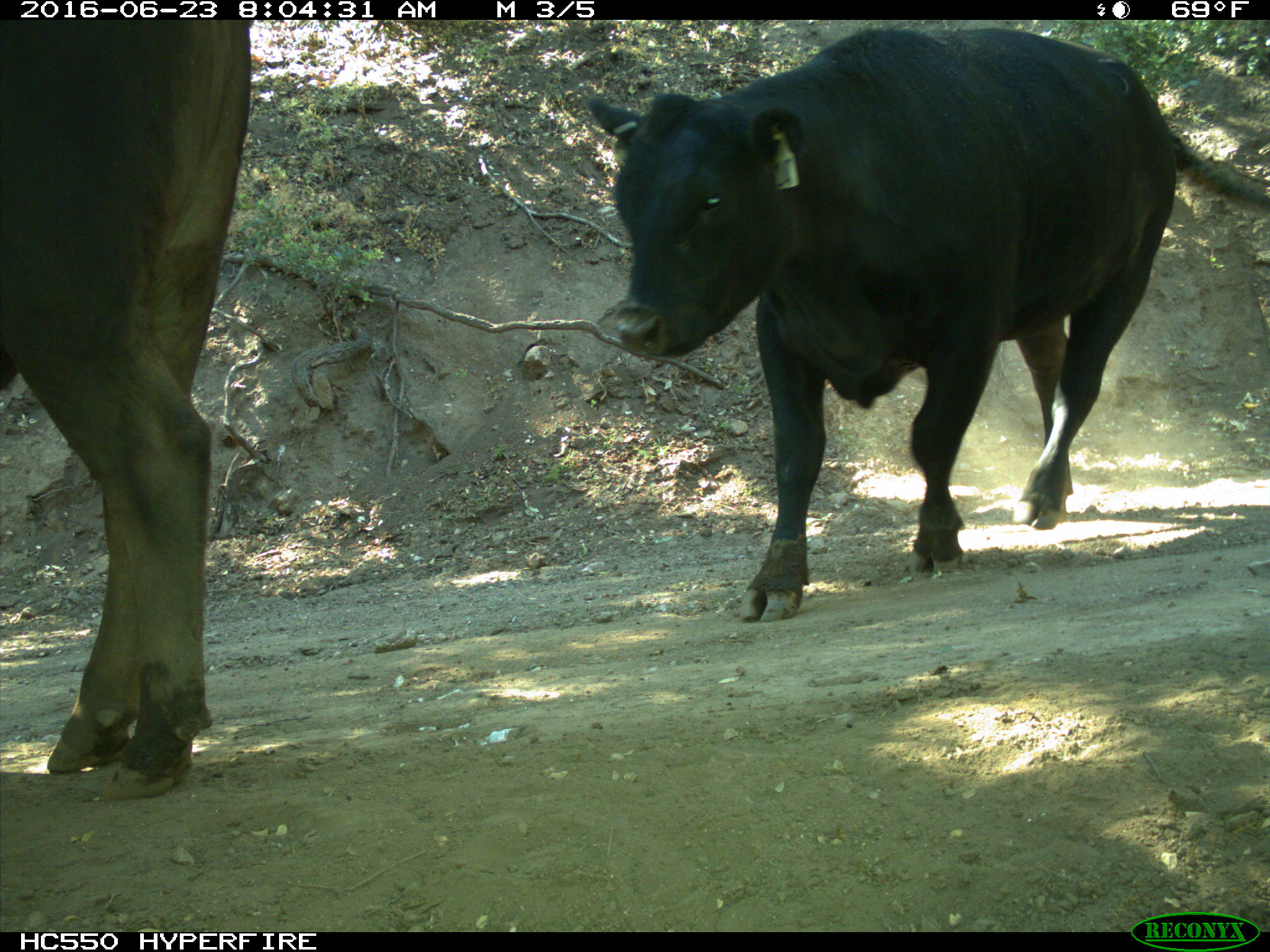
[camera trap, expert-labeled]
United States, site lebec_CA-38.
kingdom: Animalia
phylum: Chordata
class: Mammalia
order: Artiodactyla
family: Bovidae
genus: Bos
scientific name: Bos taurus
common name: domestic cow